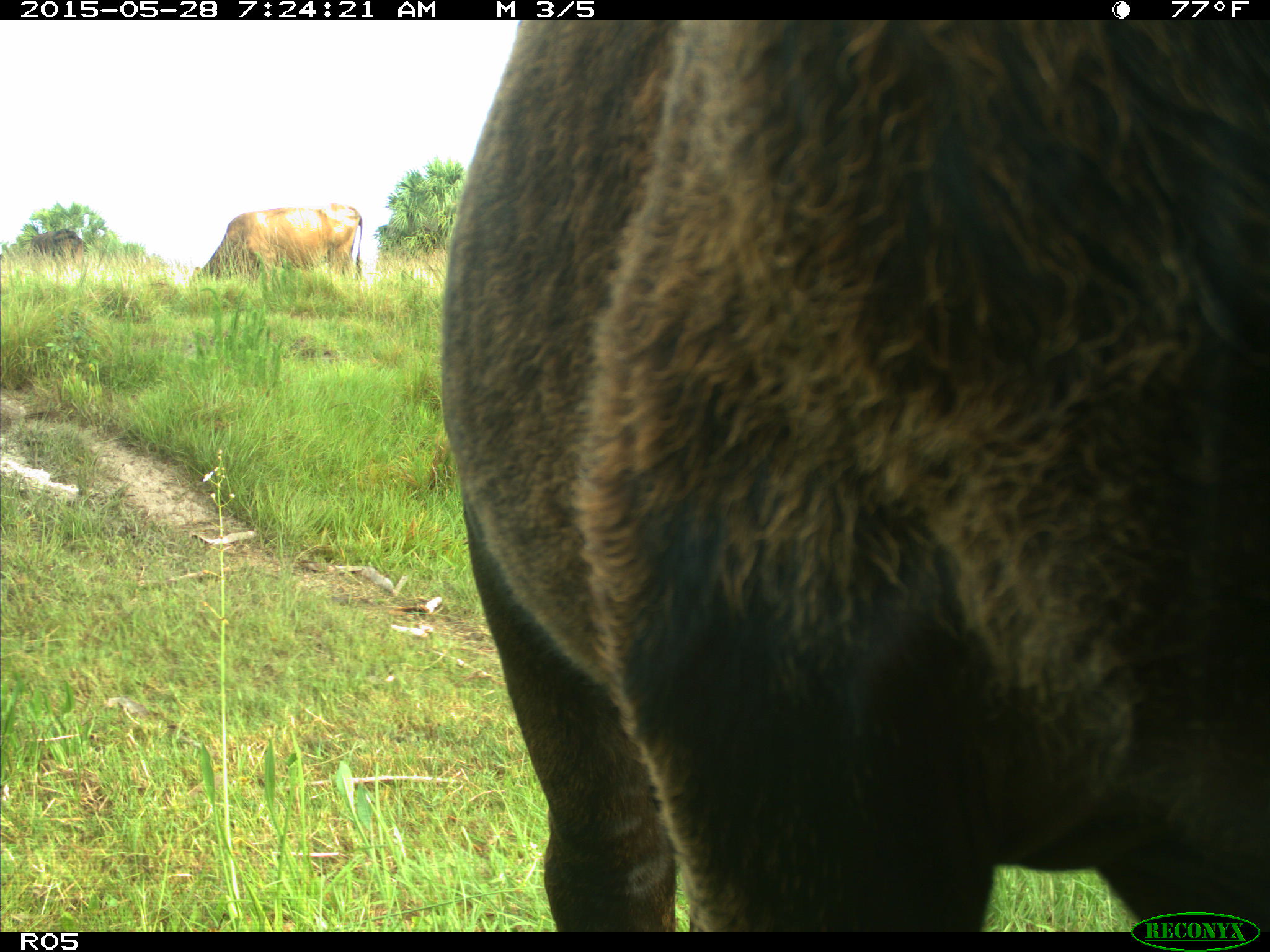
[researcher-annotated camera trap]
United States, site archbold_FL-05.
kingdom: Animalia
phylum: Chordata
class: Mammalia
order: Artiodactyla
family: Bovidae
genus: Bos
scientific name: Bos taurus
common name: domestic cow